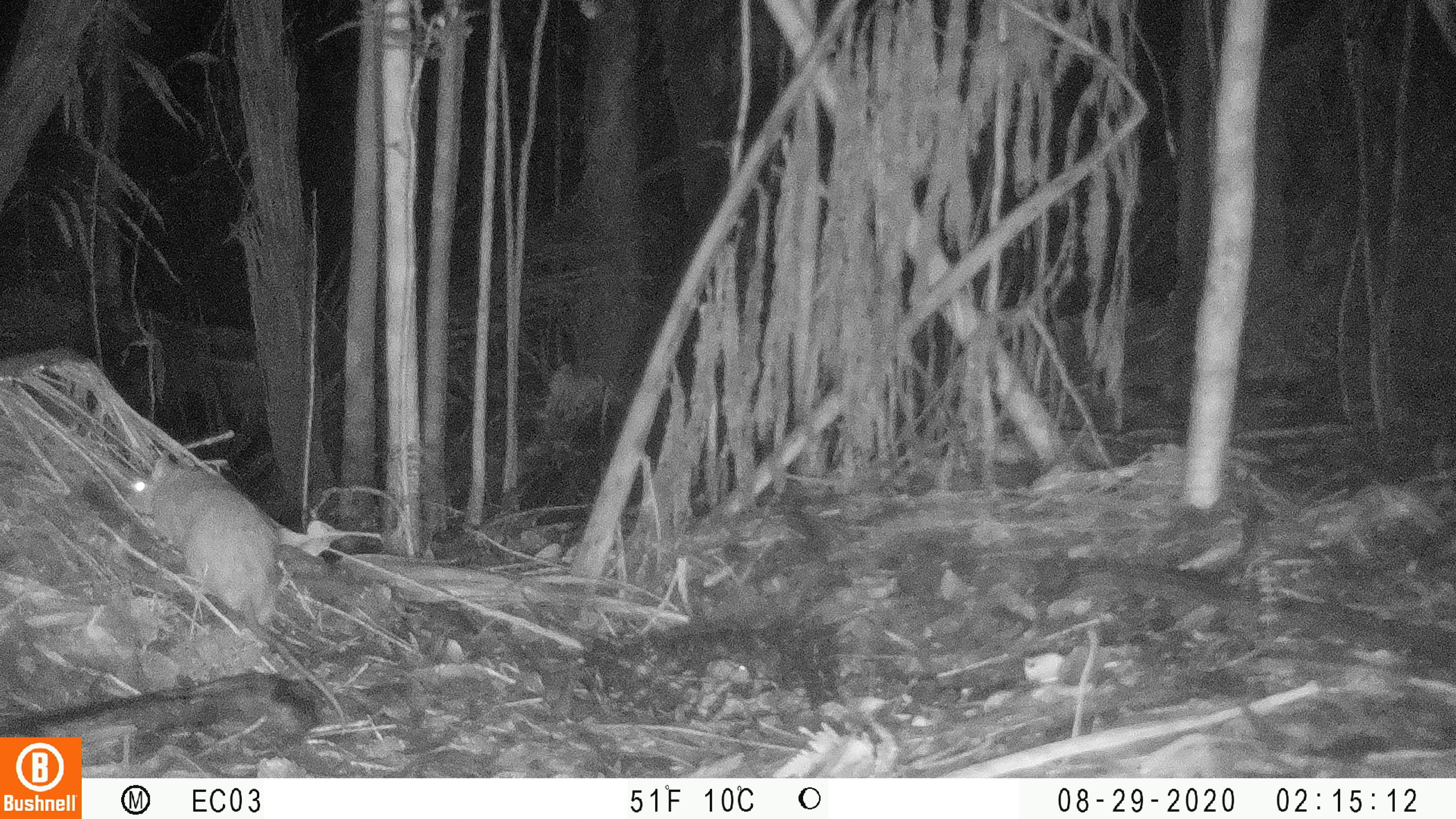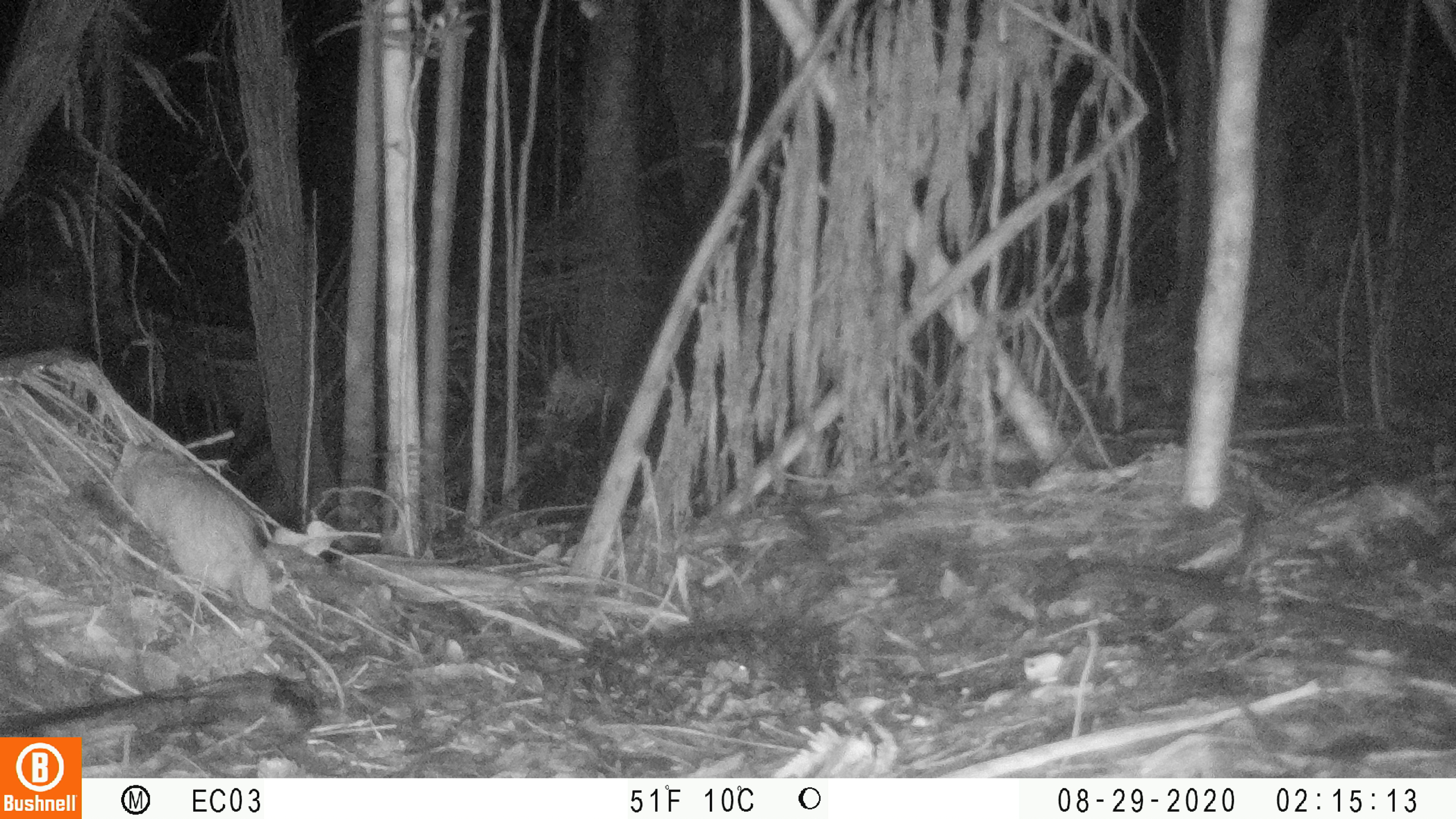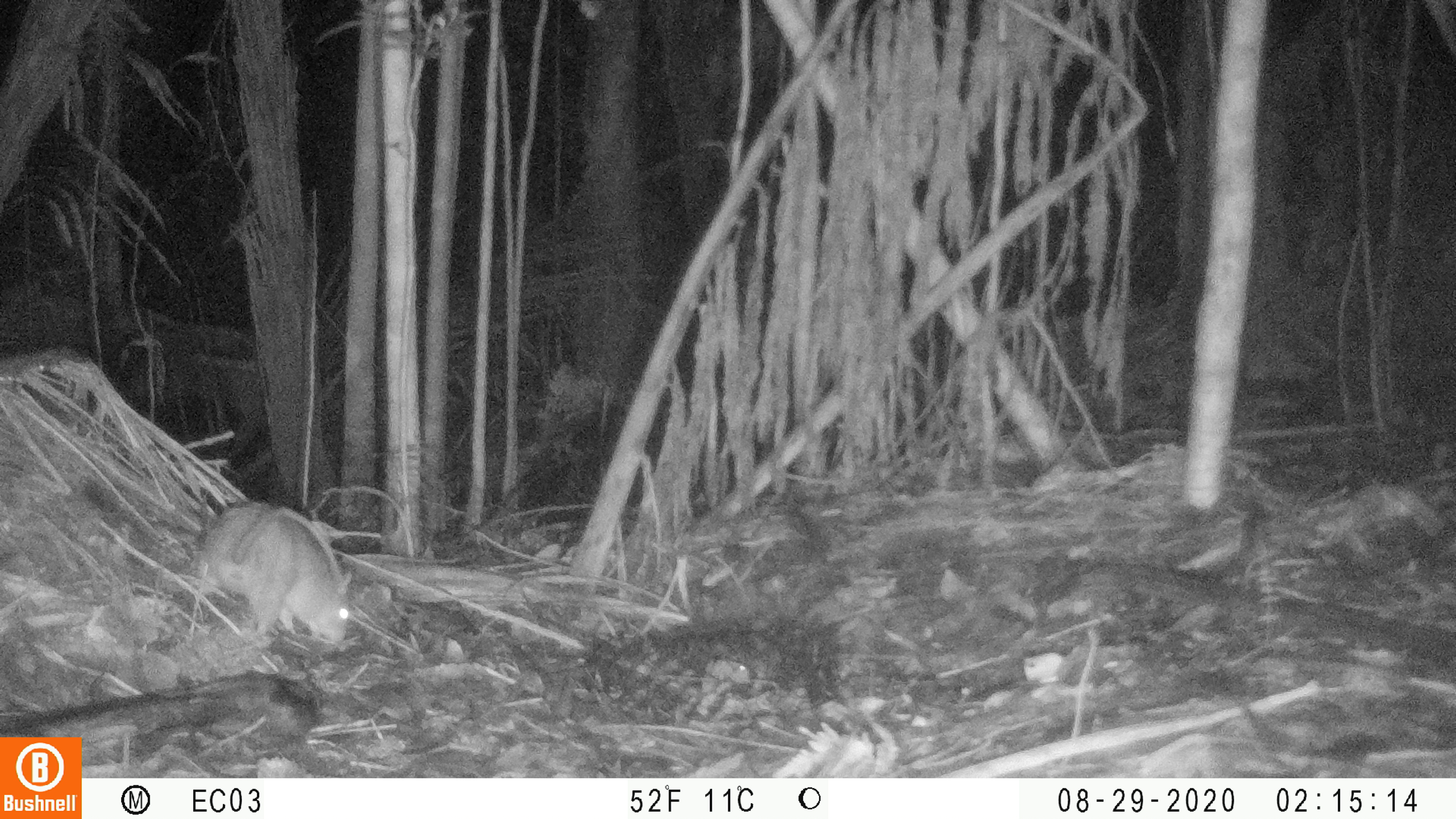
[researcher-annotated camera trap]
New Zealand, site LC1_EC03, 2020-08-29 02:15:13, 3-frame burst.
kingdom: Animalia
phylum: Chordata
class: Mammalia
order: Rodentia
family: Muridae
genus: Rattus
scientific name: Rattus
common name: rat